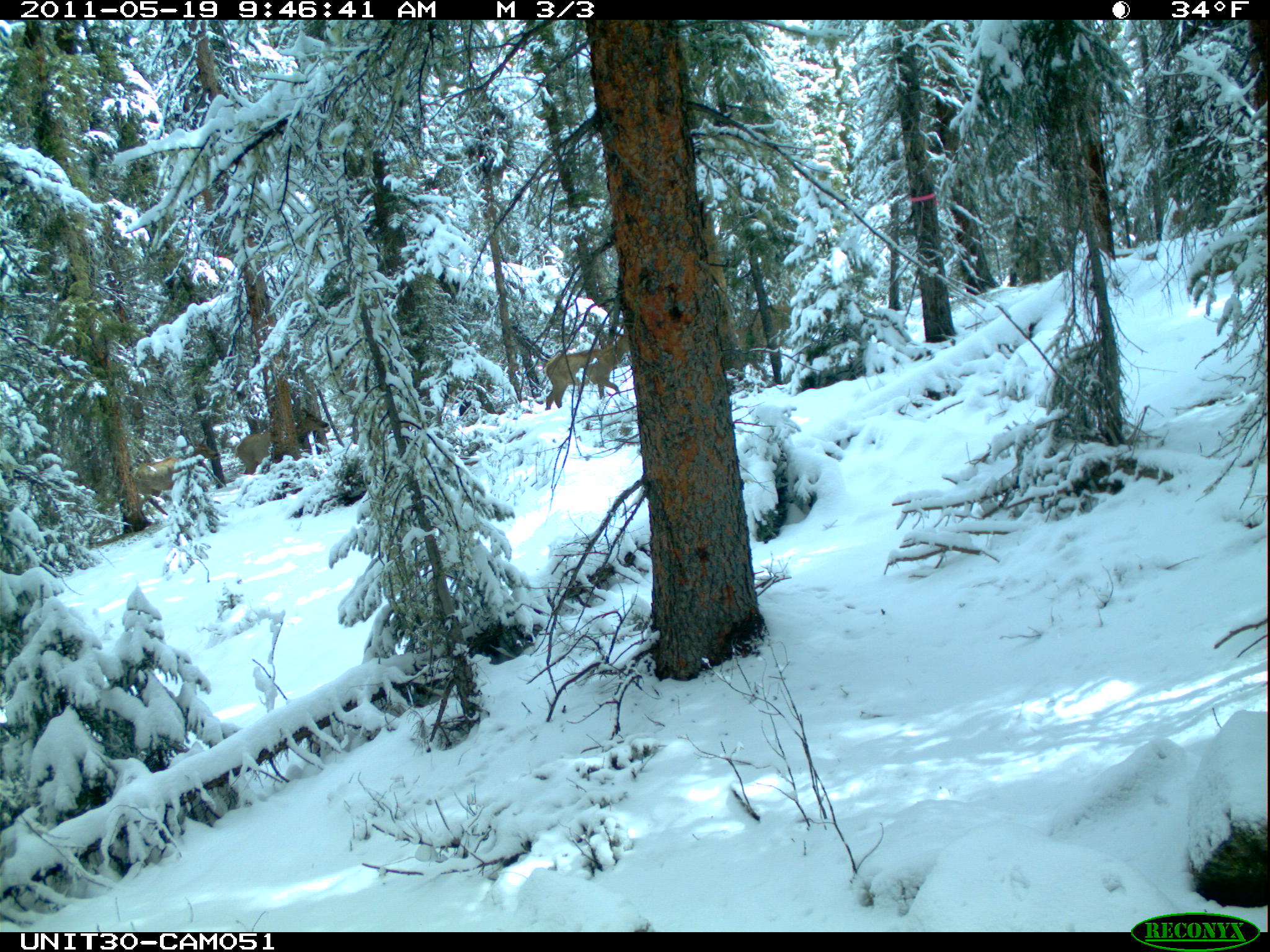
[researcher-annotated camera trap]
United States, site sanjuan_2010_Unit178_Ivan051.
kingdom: Animalia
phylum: Chordata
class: Mammalia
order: Artiodactyla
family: Cervidae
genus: Cervus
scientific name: Cervus elaphus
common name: red deer